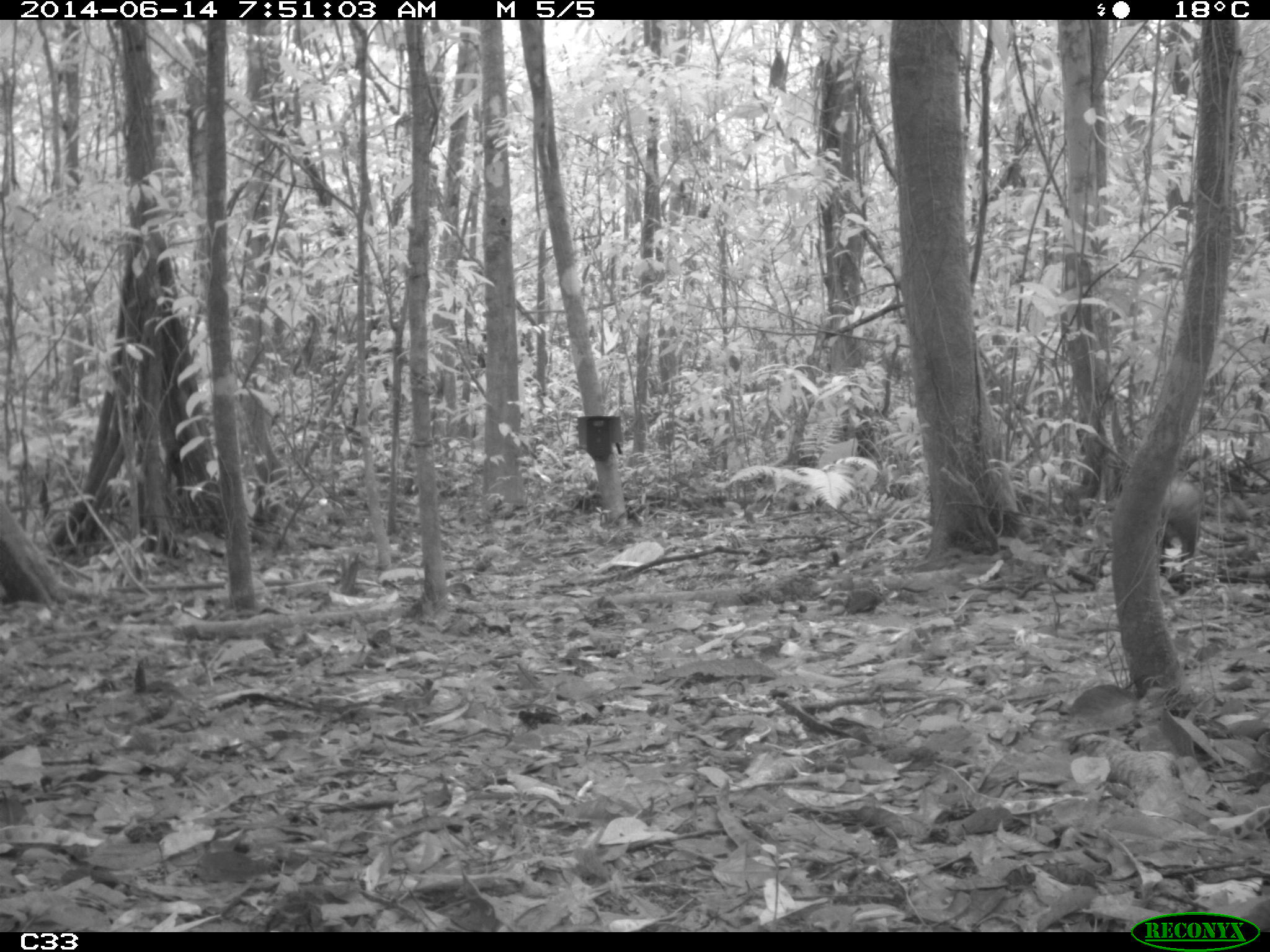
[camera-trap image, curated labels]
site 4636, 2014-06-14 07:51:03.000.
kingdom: Animalia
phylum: Chordata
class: Mammalia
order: Rodentia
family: Dasyproctidae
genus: Dasyprocta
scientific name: Dasyprocta leporina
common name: red-rumped agouti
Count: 1.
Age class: adult.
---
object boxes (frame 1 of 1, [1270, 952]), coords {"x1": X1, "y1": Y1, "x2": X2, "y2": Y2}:
dasyprocta leporina: {"x1": 1155, "y1": 479, "x2": 1203, "y2": 572}